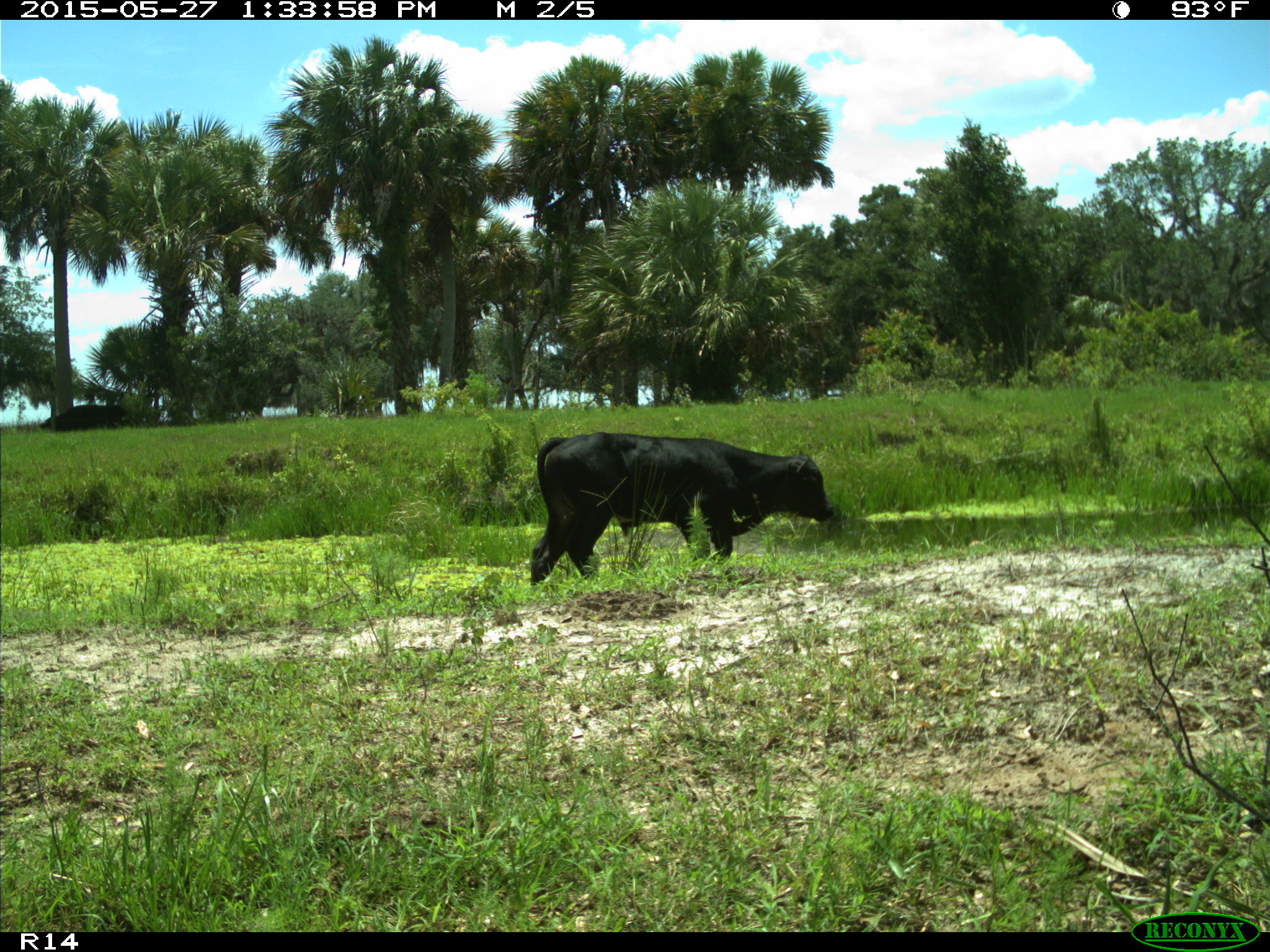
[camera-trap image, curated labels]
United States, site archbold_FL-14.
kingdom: Animalia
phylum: Chordata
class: Mammalia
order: Artiodactyla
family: Bovidae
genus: Bos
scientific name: Bos taurus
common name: domestic cow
Bos taurus (domestic cow).